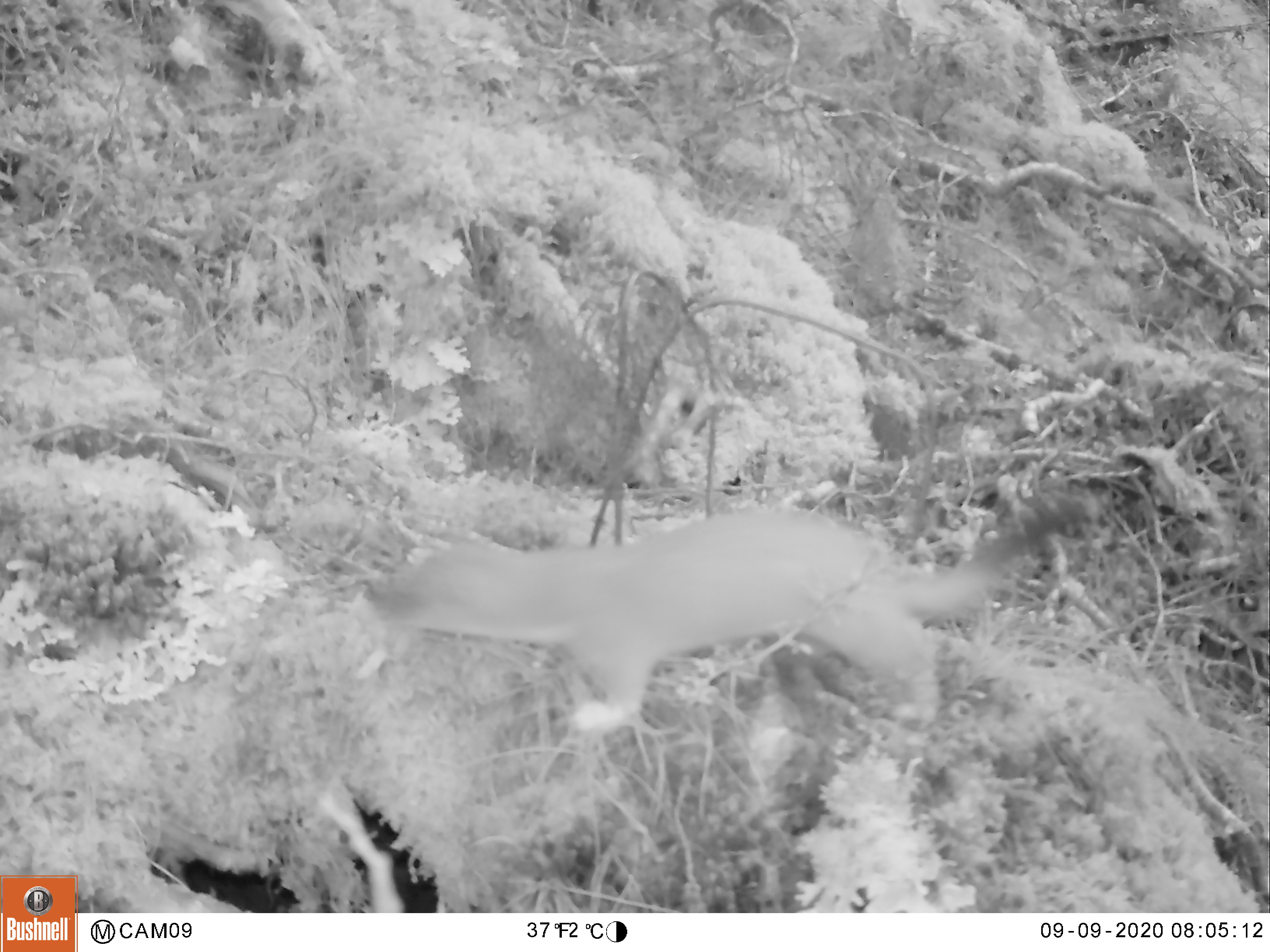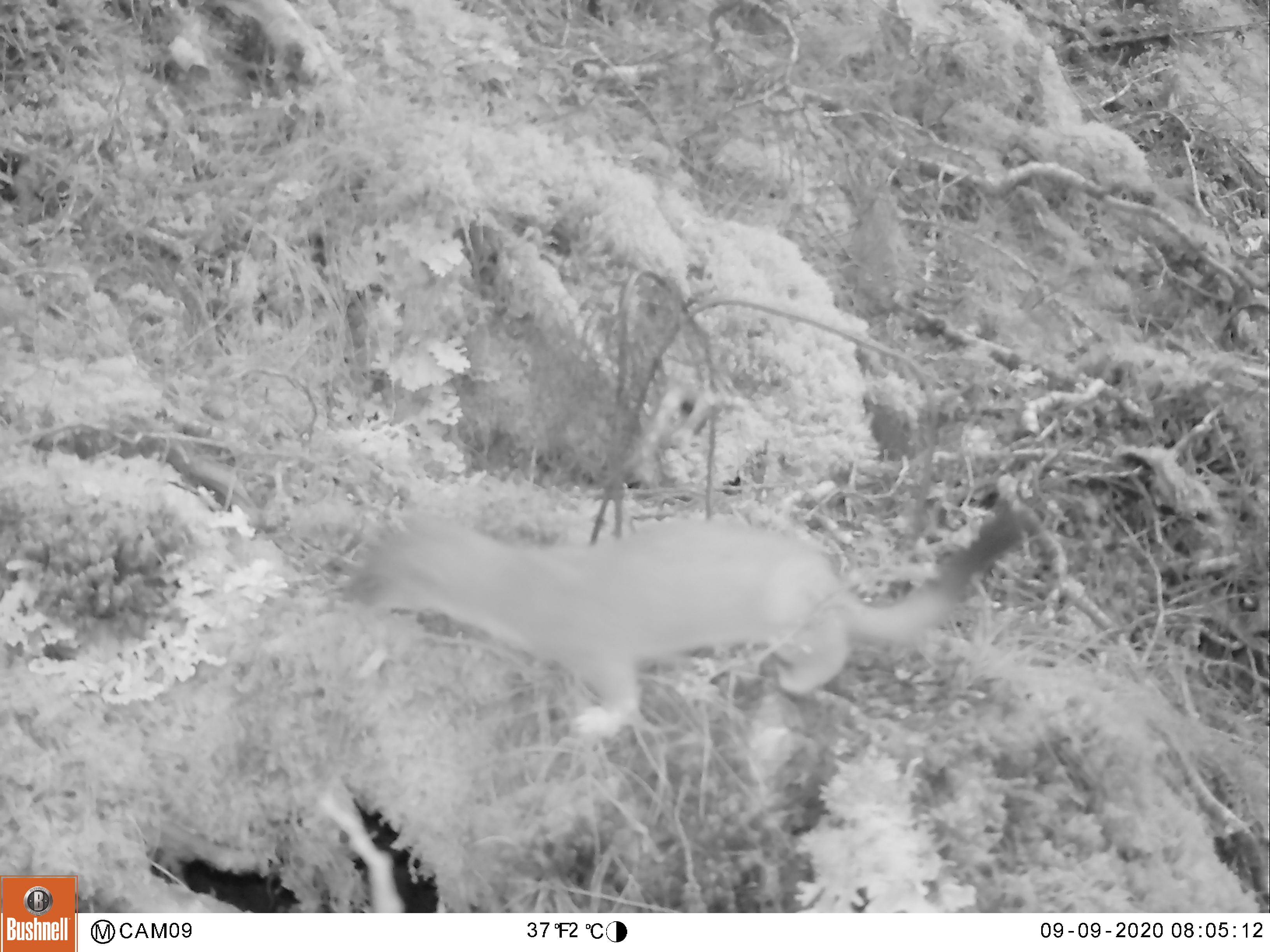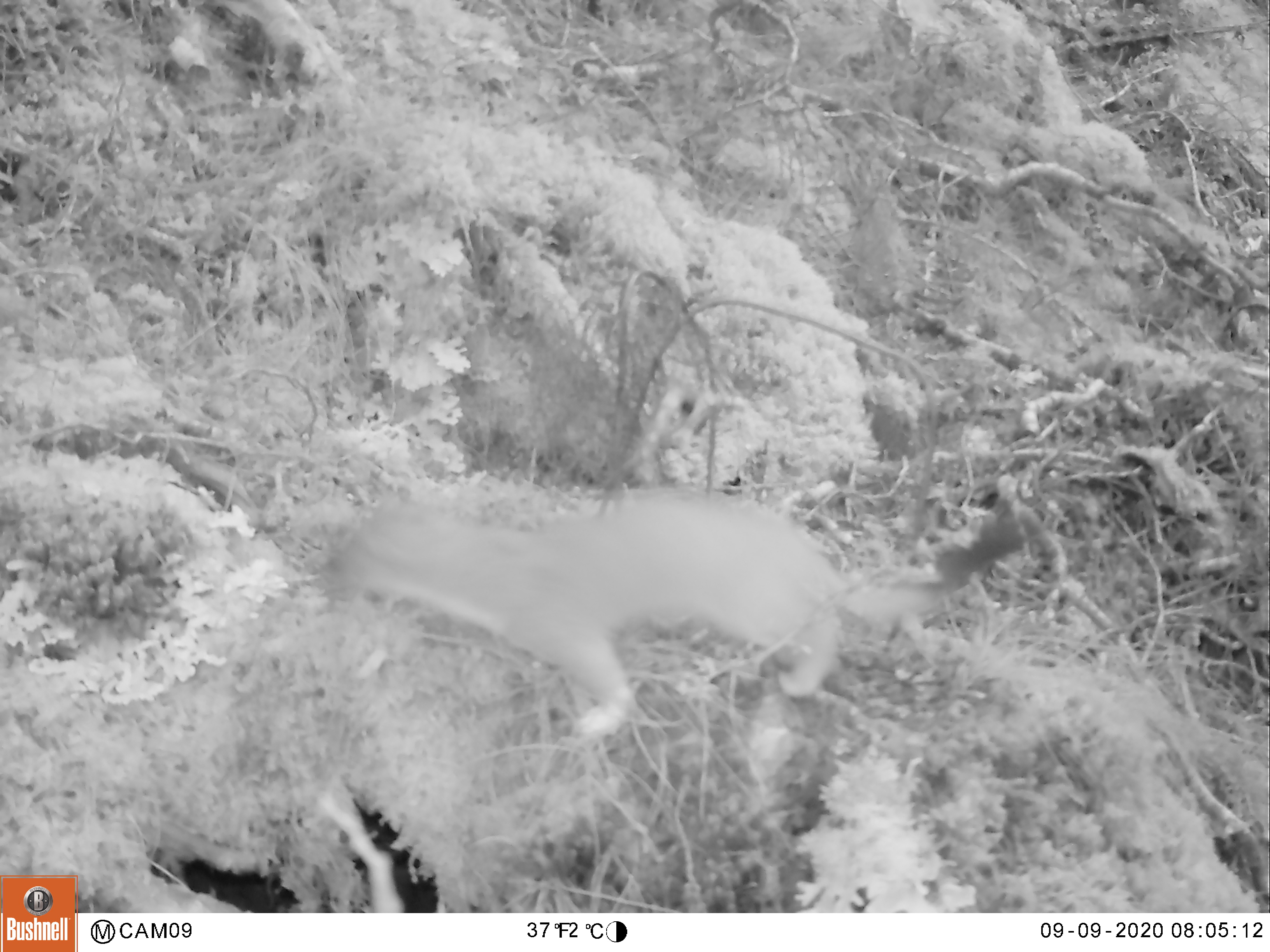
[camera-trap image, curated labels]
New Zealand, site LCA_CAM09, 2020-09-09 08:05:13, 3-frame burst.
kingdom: Animalia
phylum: Chordata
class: Mammalia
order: Carnivora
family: Mustelidae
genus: Mustela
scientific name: Mustela erminea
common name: stoat